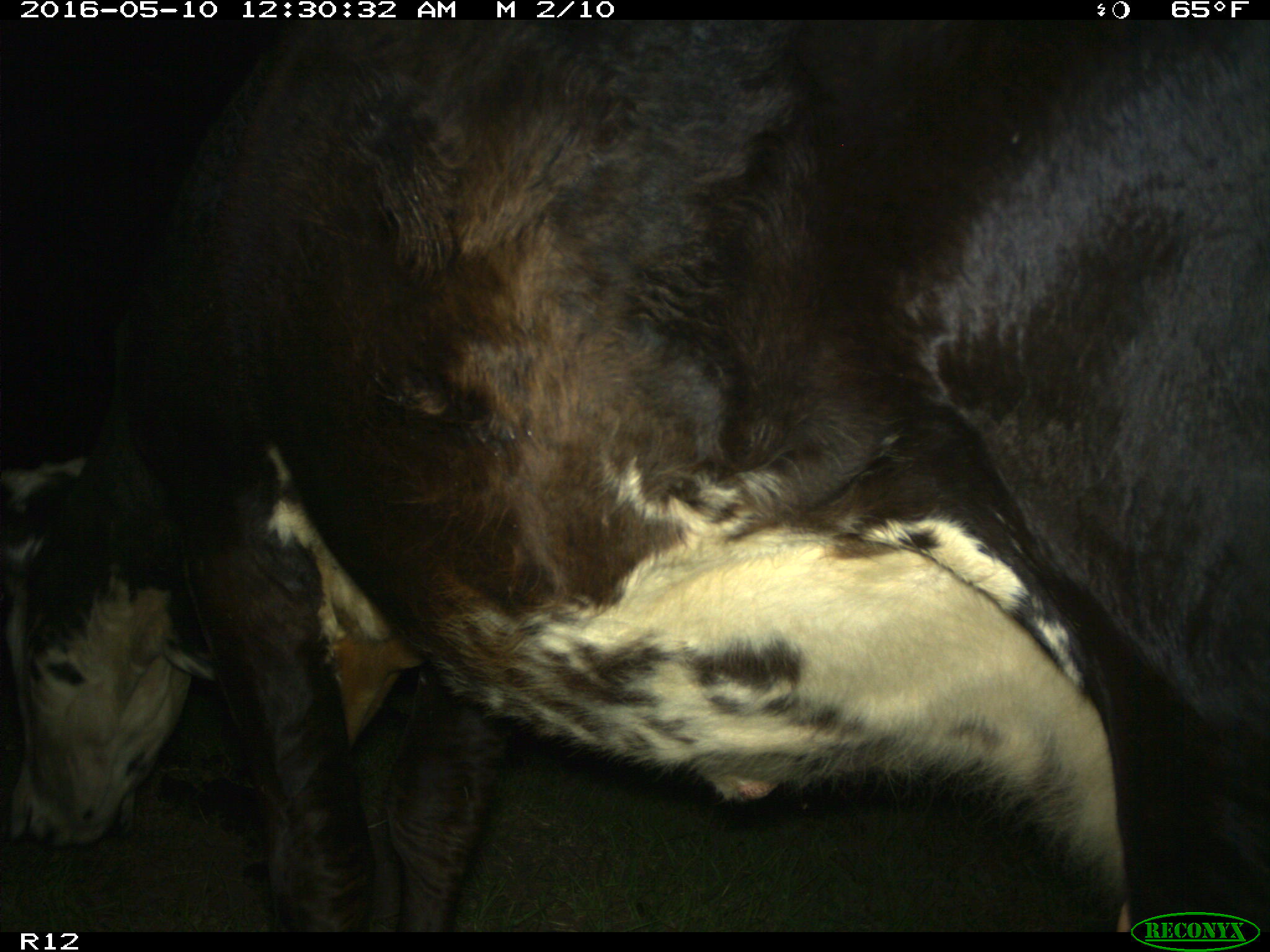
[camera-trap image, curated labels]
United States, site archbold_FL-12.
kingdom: Animalia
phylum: Chordata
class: Mammalia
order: Artiodactyla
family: Bovidae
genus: Bos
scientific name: Bos taurus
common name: domestic cow